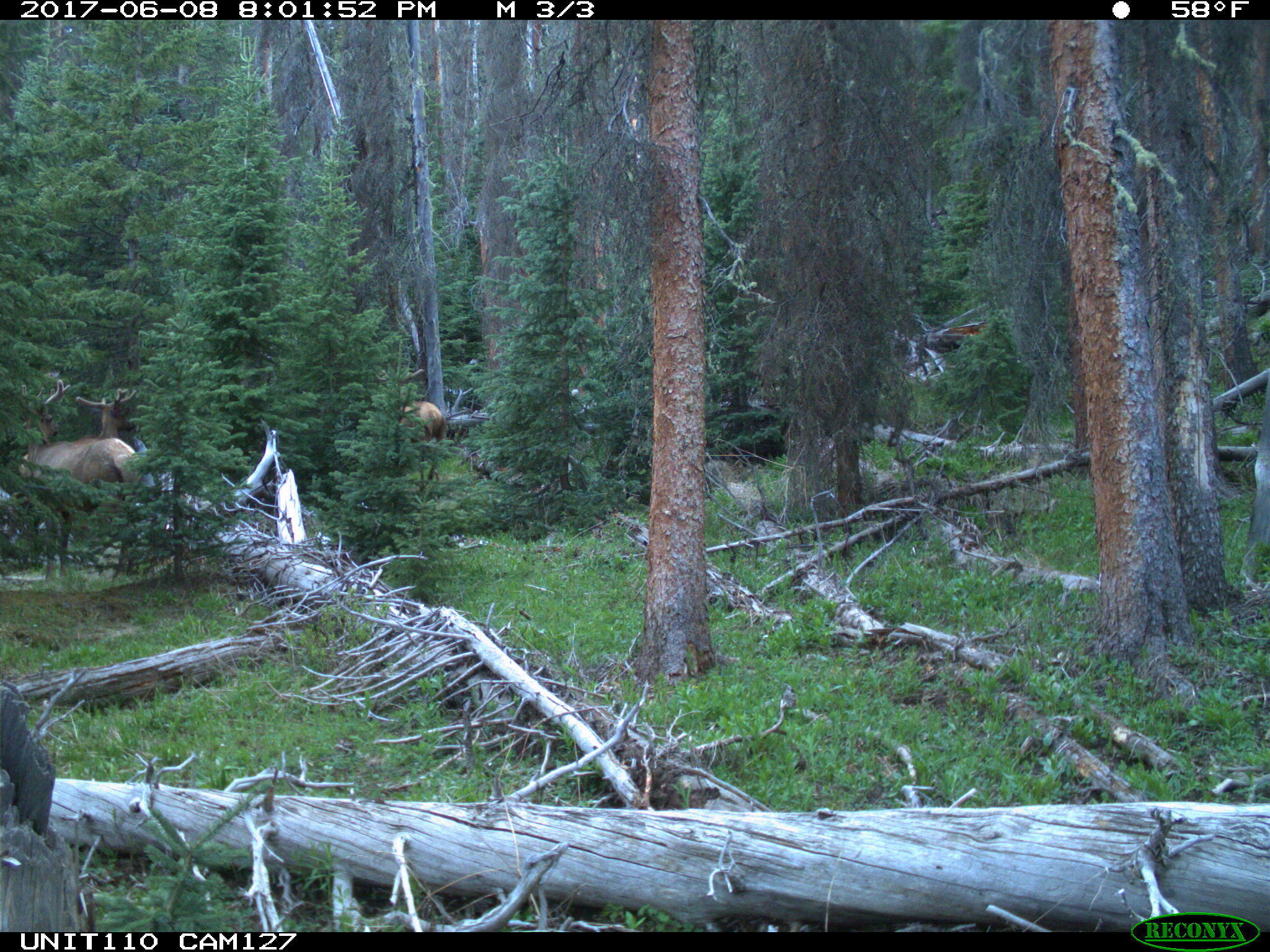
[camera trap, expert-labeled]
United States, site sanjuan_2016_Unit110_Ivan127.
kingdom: Animalia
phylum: Chordata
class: Mammalia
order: Artiodactyla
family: Cervidae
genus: Cervus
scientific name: Cervus elaphus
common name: red deer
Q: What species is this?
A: Cervus elaphus (red deer).